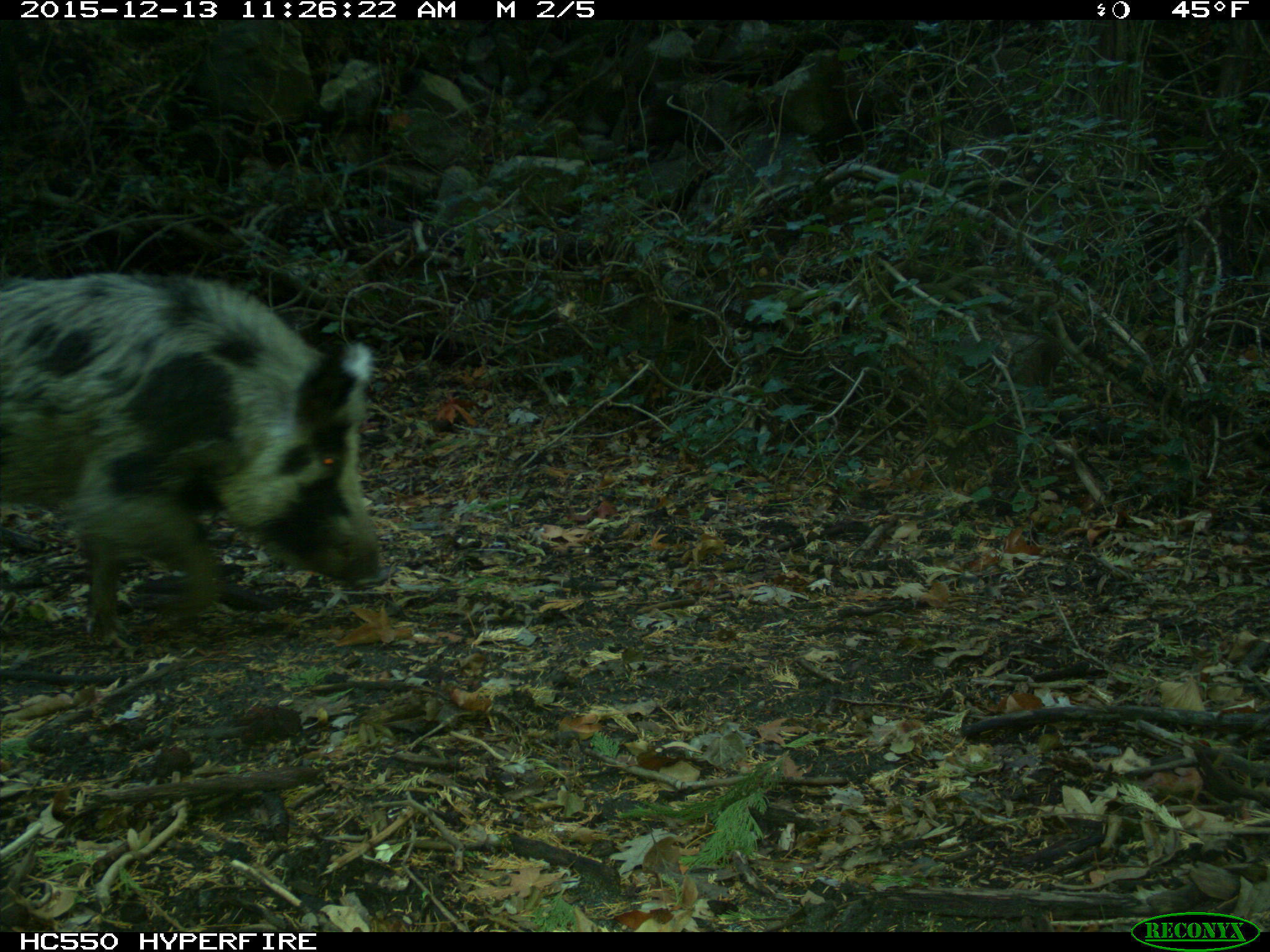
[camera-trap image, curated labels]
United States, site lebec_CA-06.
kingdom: Animalia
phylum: Chordata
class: Mammalia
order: Artiodactyla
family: Suidae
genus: Sus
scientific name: Sus scrofa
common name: wild boar